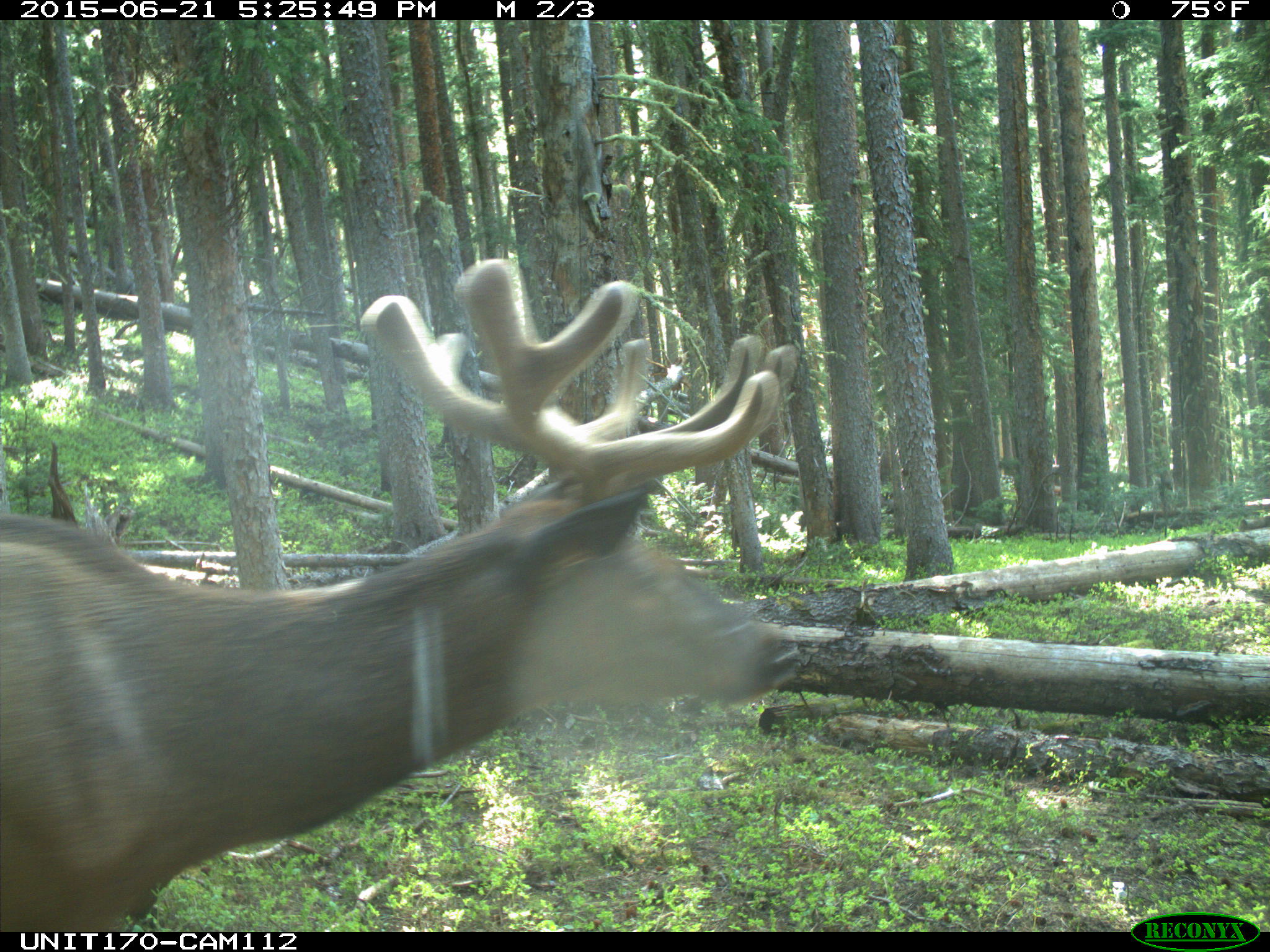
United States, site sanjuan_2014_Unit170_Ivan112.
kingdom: Animalia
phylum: Chordata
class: Mammalia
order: Artiodactyla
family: Cervidae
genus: Cervus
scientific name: Cervus elaphus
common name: red deer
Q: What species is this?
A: Cervus elaphus (red deer).